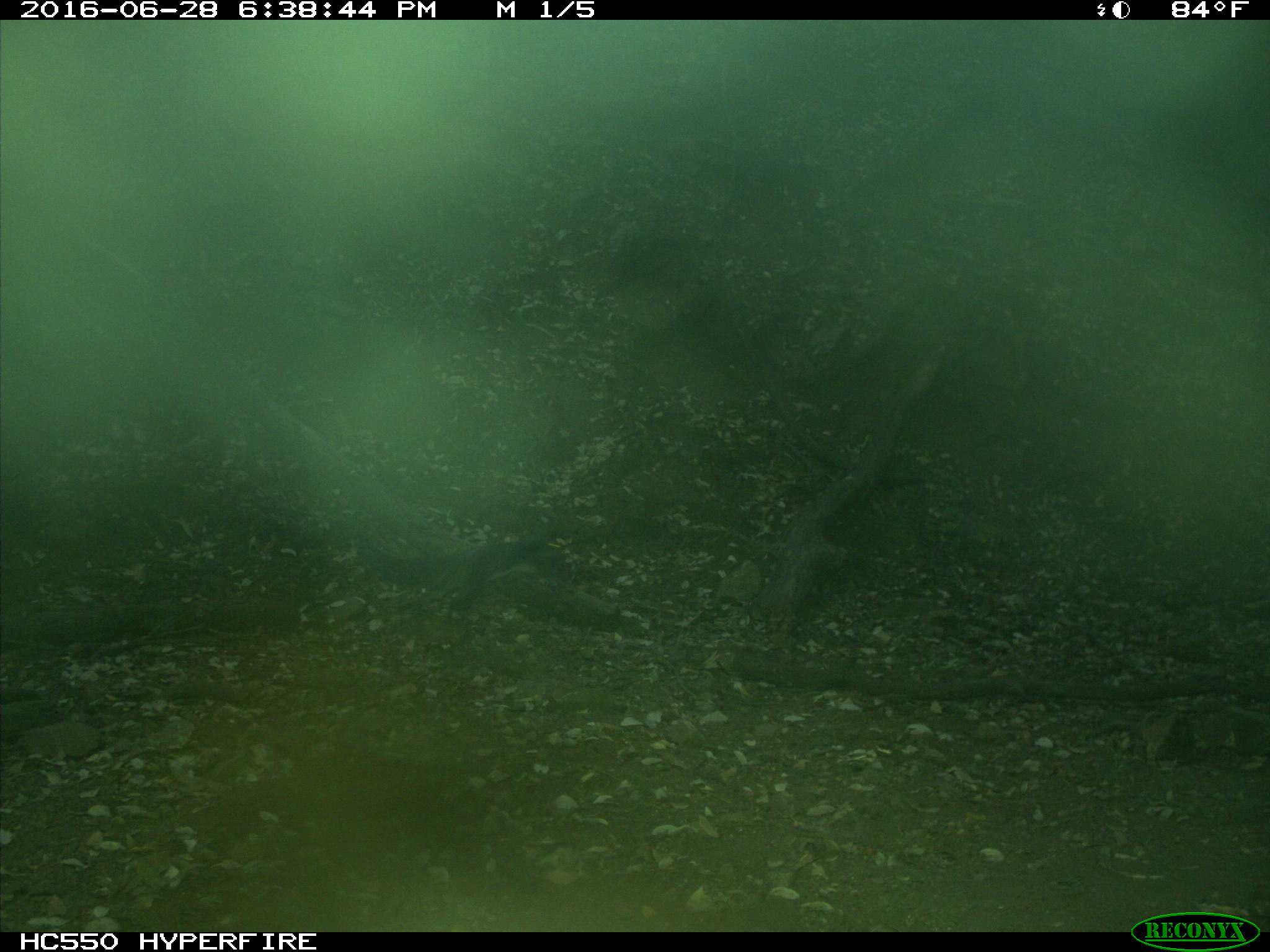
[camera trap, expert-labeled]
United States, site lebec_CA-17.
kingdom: Animalia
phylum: Chordata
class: Mammalia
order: Rodentia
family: Sciuridae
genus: Sciurus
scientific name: Sciurus carolinensis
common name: eastern gray squirrel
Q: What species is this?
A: Sciurus carolinensis (eastern gray squirrel).